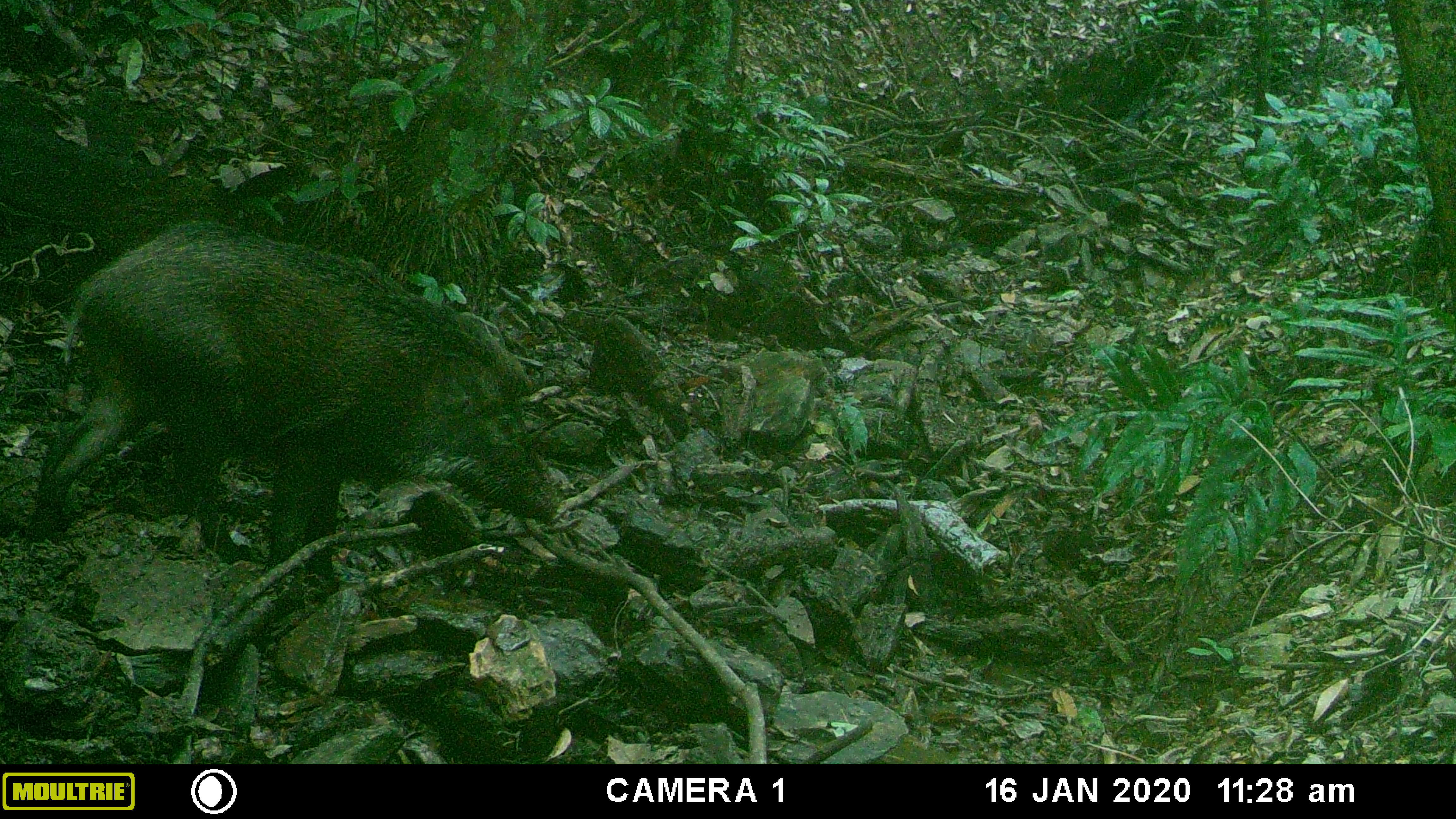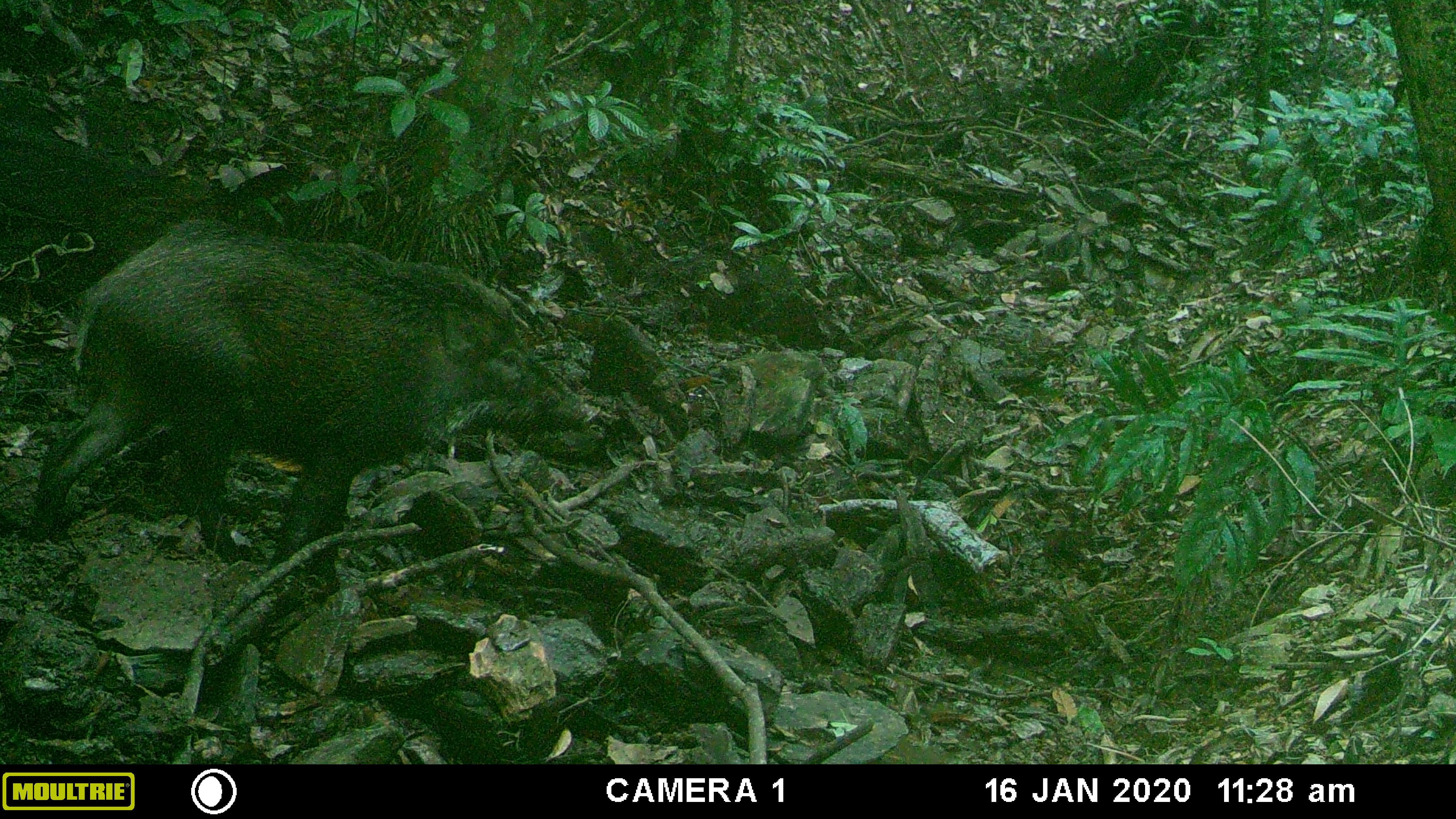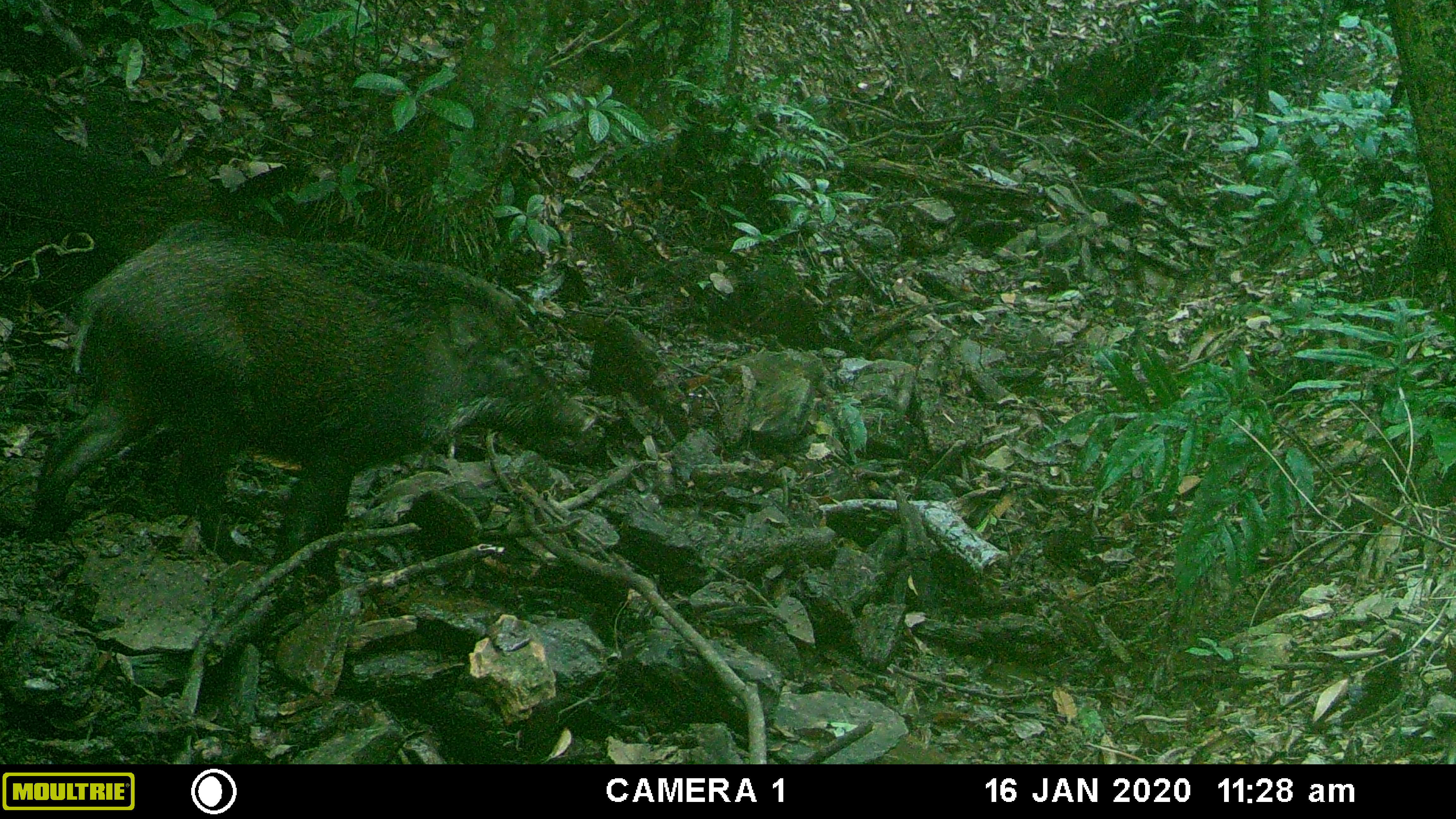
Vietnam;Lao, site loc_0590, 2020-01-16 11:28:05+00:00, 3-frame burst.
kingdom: Animalia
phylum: Chordata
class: Mammalia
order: Artiodactyla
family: Suidae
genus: Sus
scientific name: Sus scrofa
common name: eurasian wild pig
Eurasian wild pig (Sus scrofa). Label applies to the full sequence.